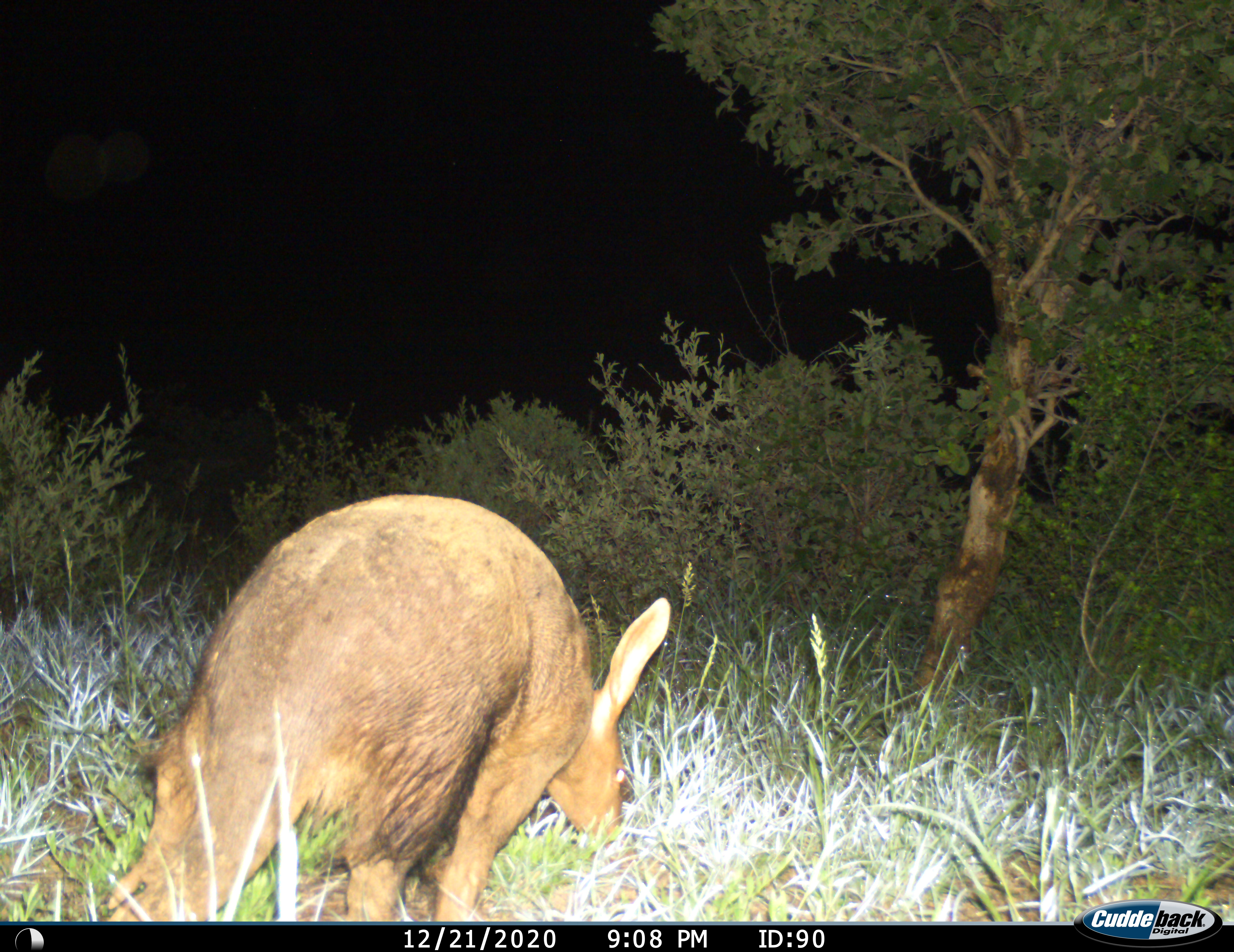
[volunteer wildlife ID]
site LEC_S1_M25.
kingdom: Animalia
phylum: Chordata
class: Mammalia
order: Tubulidentata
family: Orycteropodidae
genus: Orycteropus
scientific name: Orycteropus afer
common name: aardvark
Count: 1.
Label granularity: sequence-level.